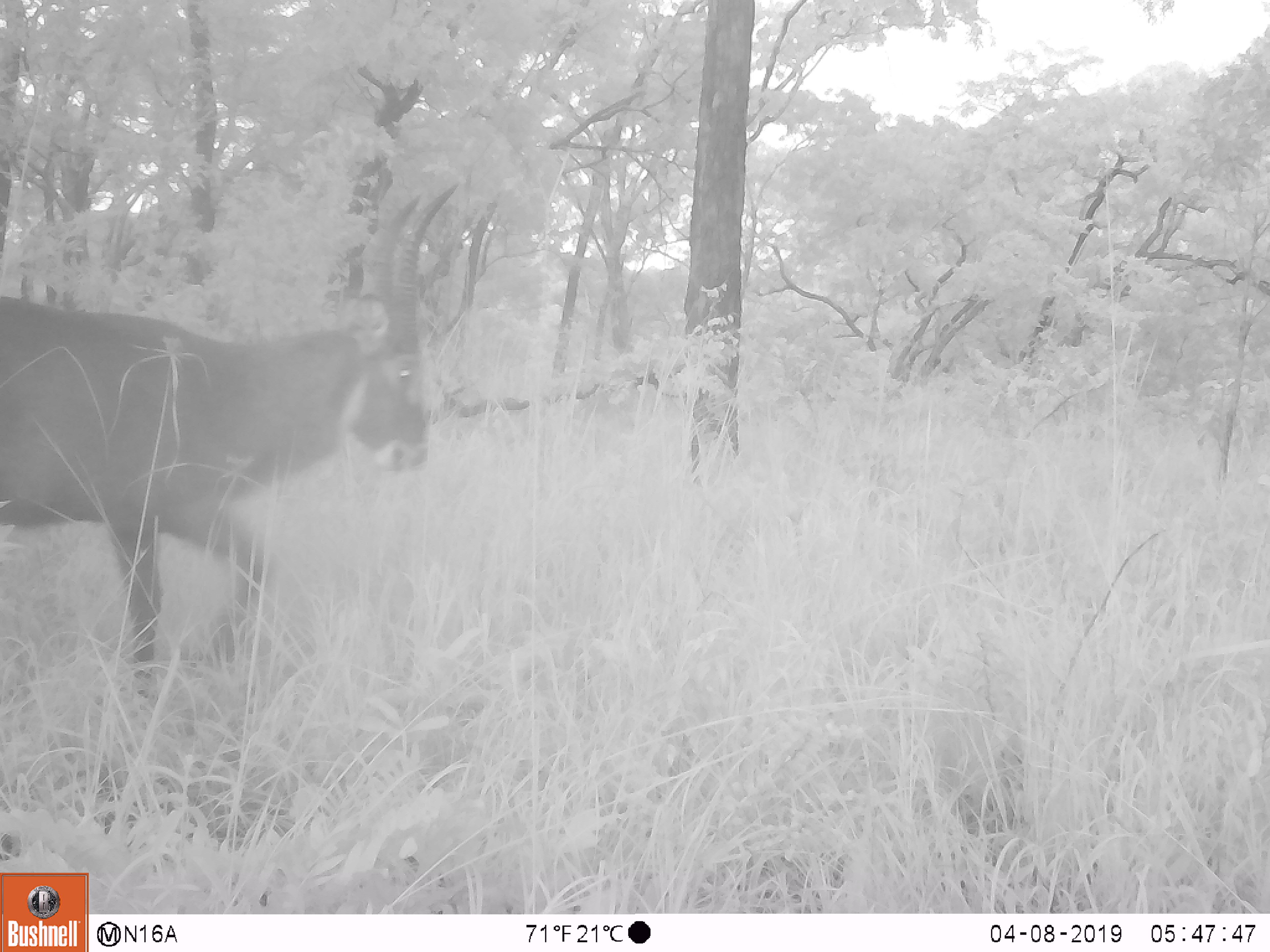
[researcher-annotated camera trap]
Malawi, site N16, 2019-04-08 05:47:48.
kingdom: Animalia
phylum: Chordata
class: Mammalia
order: Artiodactyla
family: Bovidae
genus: Kobus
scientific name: Kobus ellipsiprymnus ellipsiprymnus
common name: common waterbuck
Common waterbuck (Kobus ellipsiprymnus ellipsiprymnus), count 1.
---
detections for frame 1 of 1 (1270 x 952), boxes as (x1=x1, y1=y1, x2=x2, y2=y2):
common waterbuck: (x1=0, y1=176, x2=476, y2=705)